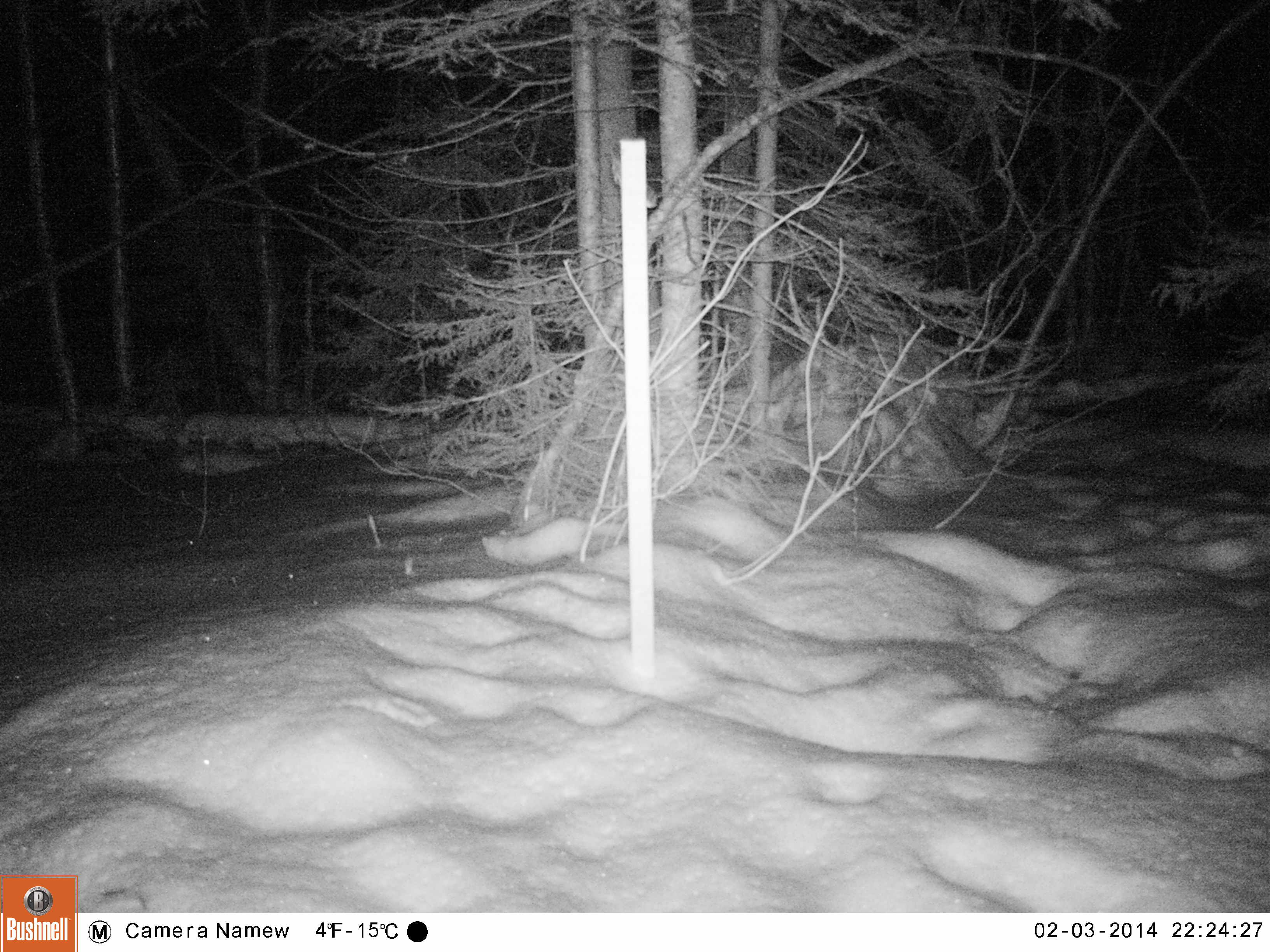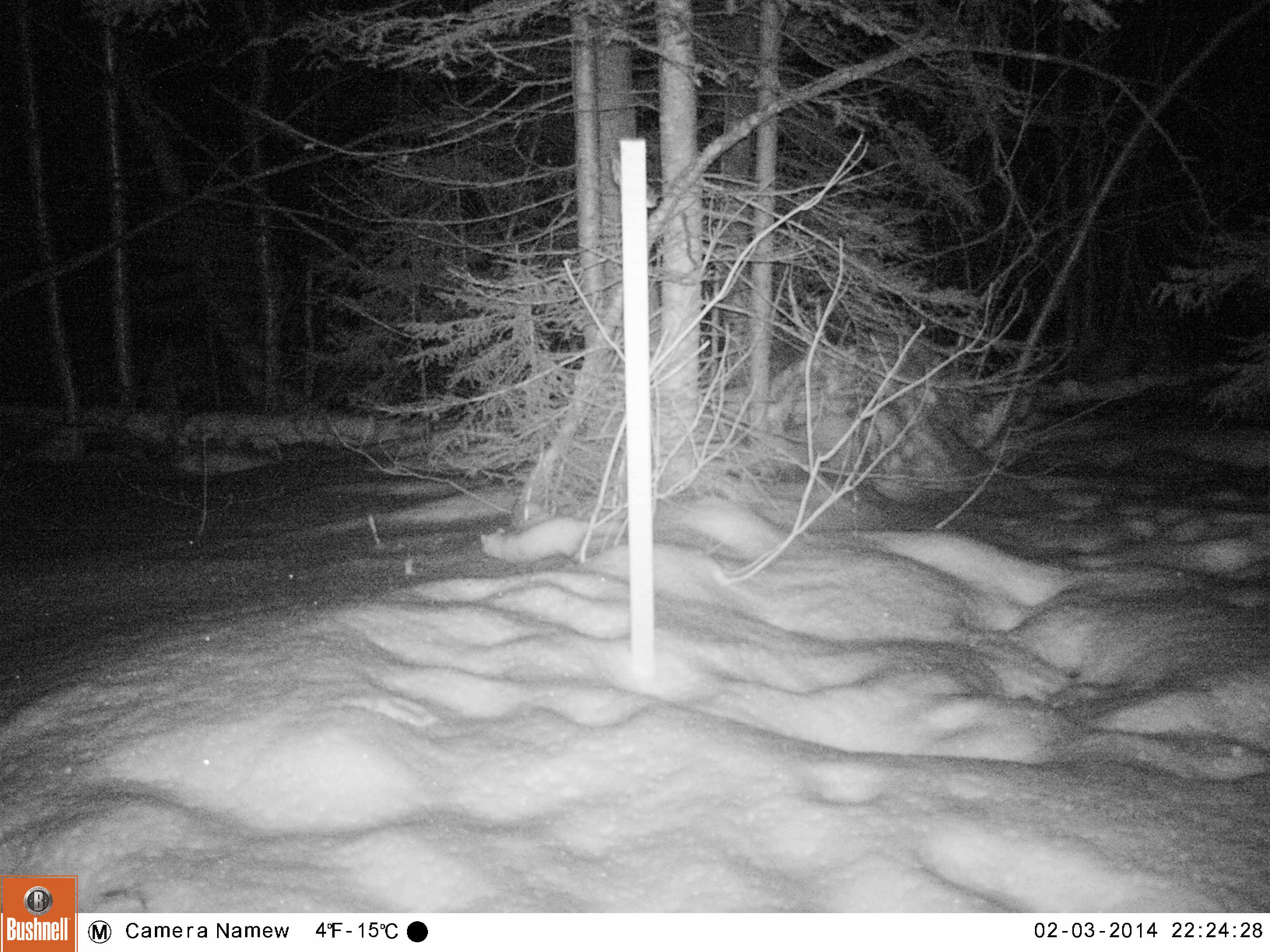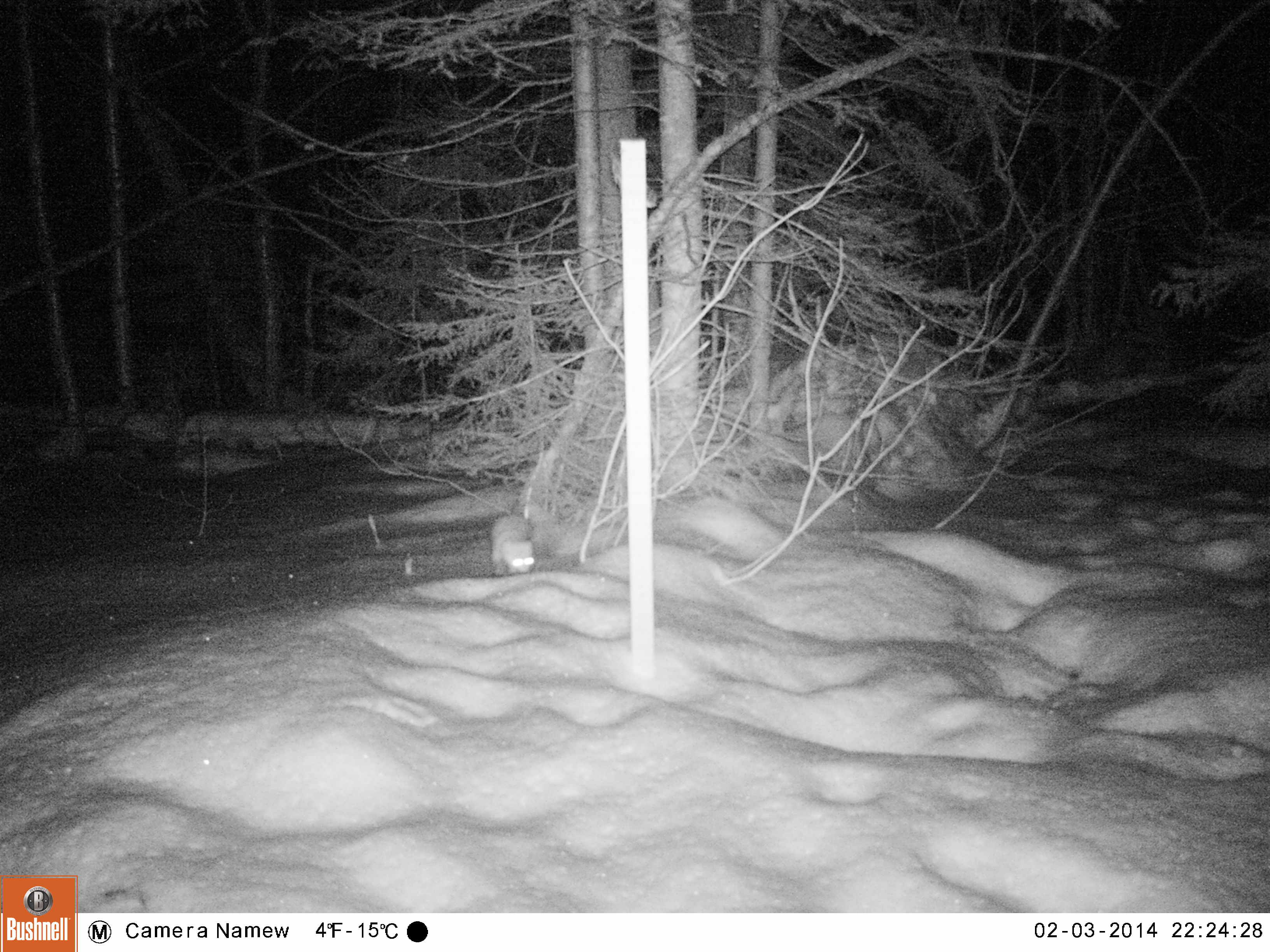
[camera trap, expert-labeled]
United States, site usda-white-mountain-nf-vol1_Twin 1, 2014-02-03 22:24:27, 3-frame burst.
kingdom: Animalia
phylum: Chordata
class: Mammalia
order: Carnivora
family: Mustelidae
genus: Martes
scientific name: Martes americana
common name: american marten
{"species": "american marten (Martes americana)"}